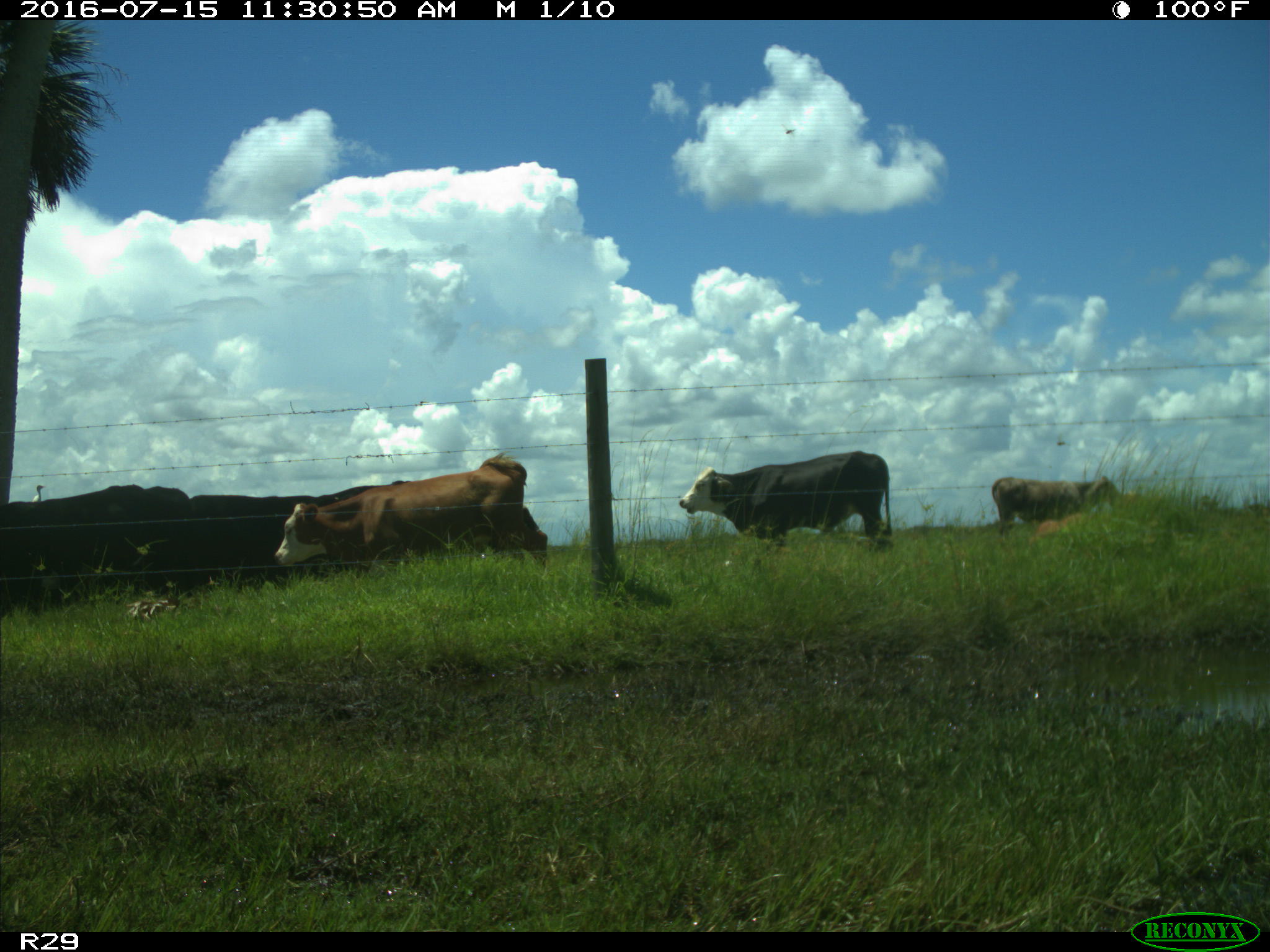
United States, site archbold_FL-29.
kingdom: Animalia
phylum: Chordata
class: Mammalia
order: Artiodactyla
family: Bovidae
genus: Bos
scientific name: Bos taurus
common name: domestic cow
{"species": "Bos taurus (domestic cow)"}